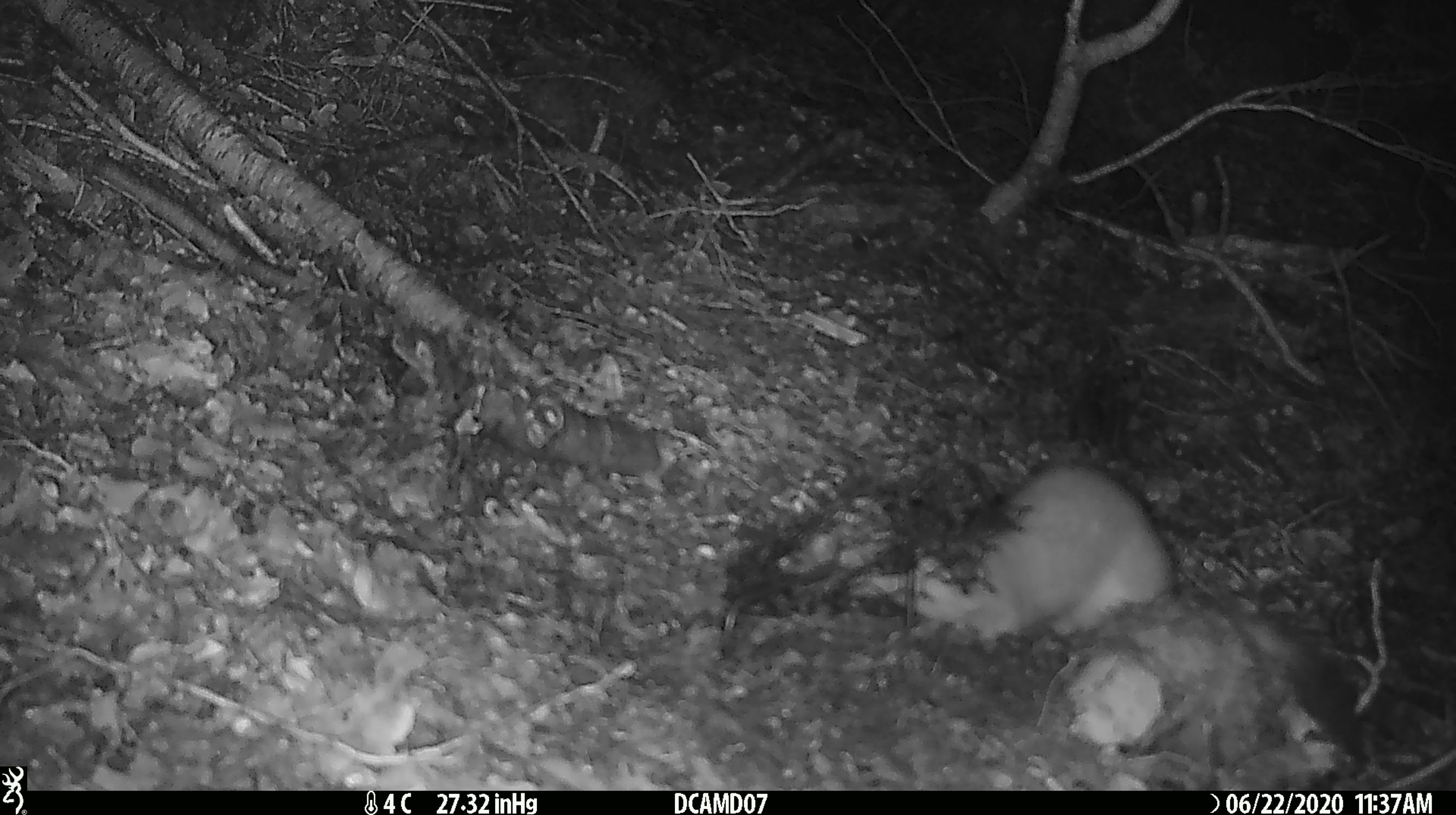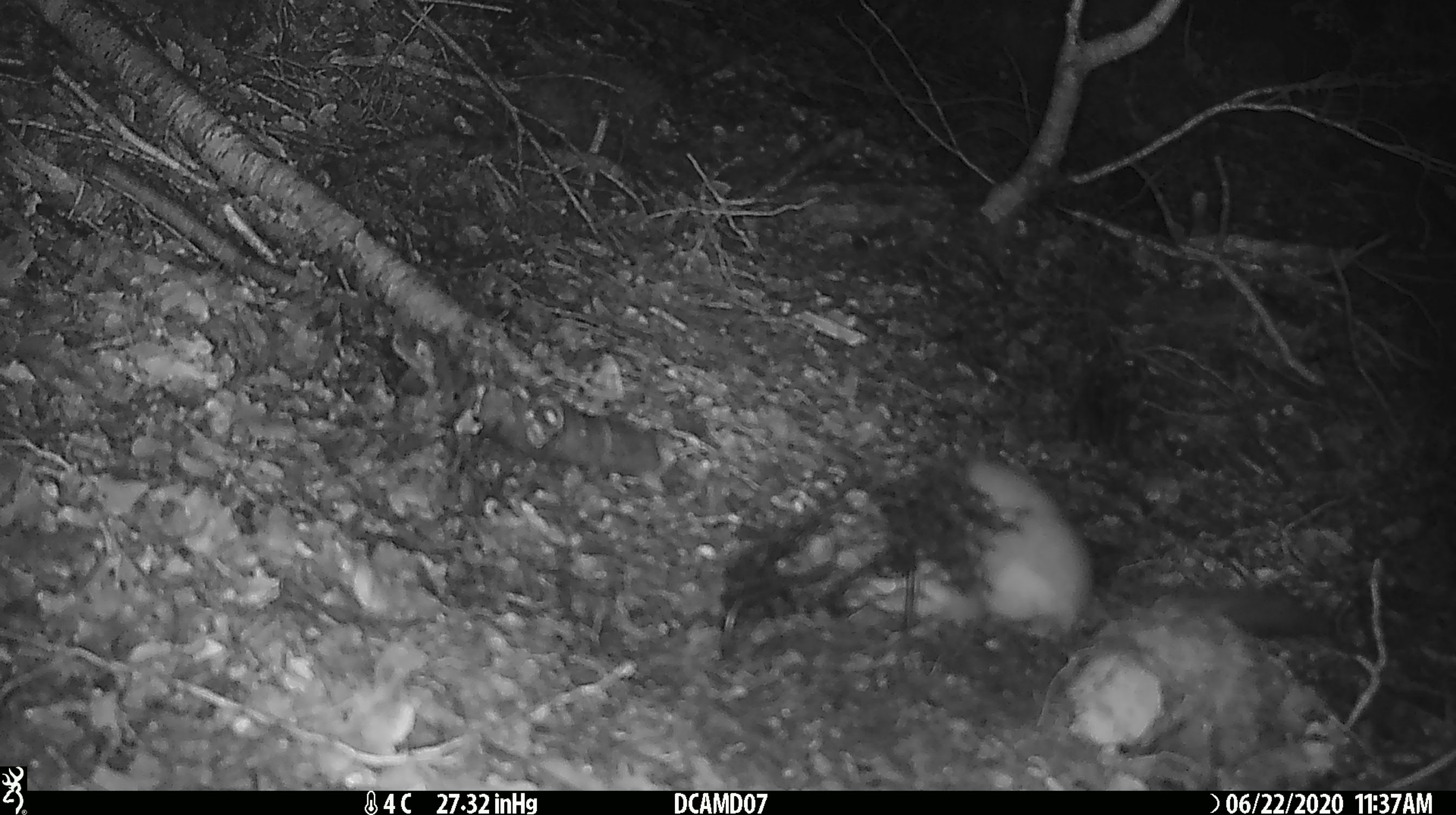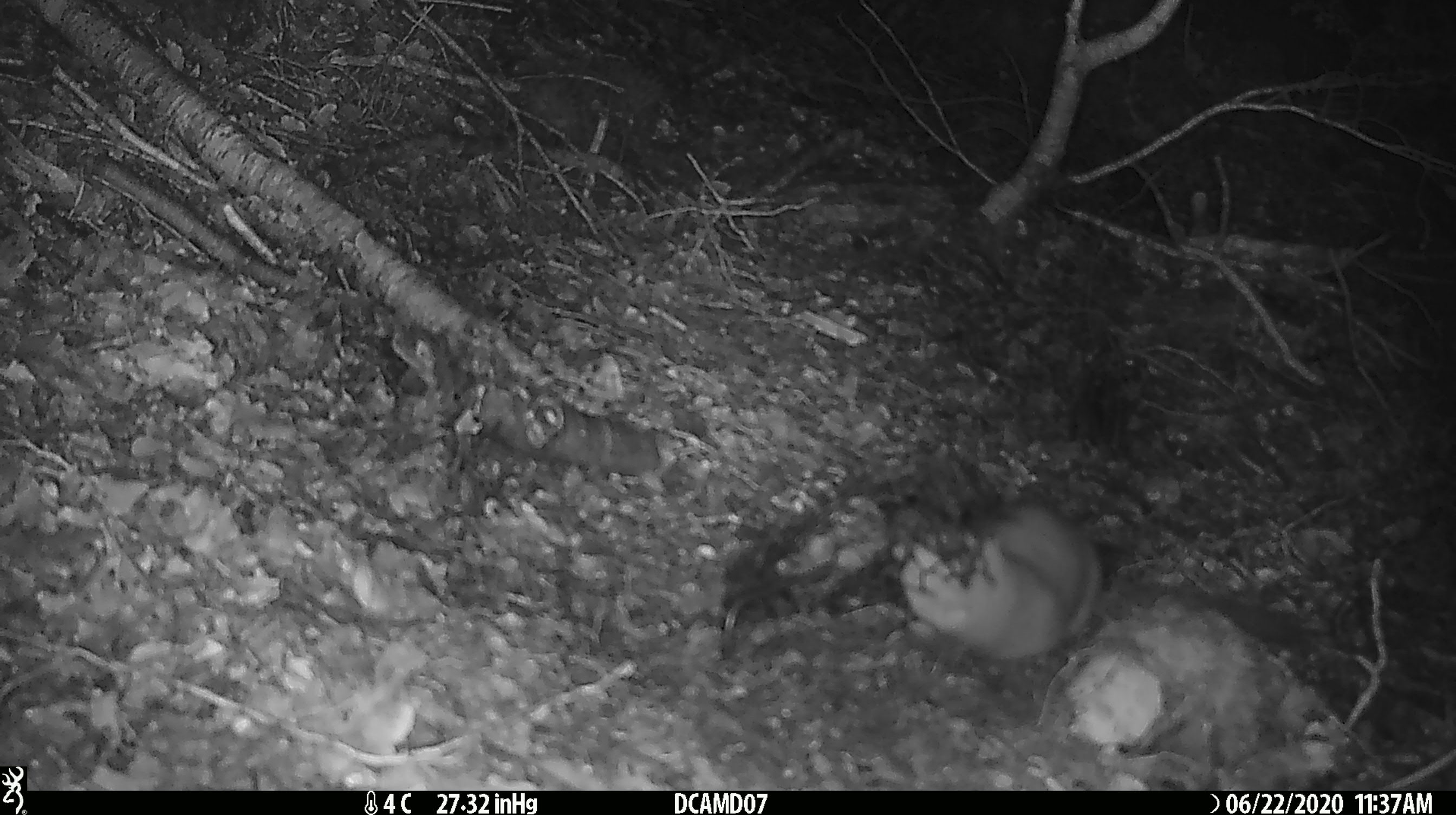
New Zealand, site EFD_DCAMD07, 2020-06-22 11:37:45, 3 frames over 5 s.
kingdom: Animalia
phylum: Chordata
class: Mammalia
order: Carnivora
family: Mustelidae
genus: Mustela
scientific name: Mustela erminea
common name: stoat